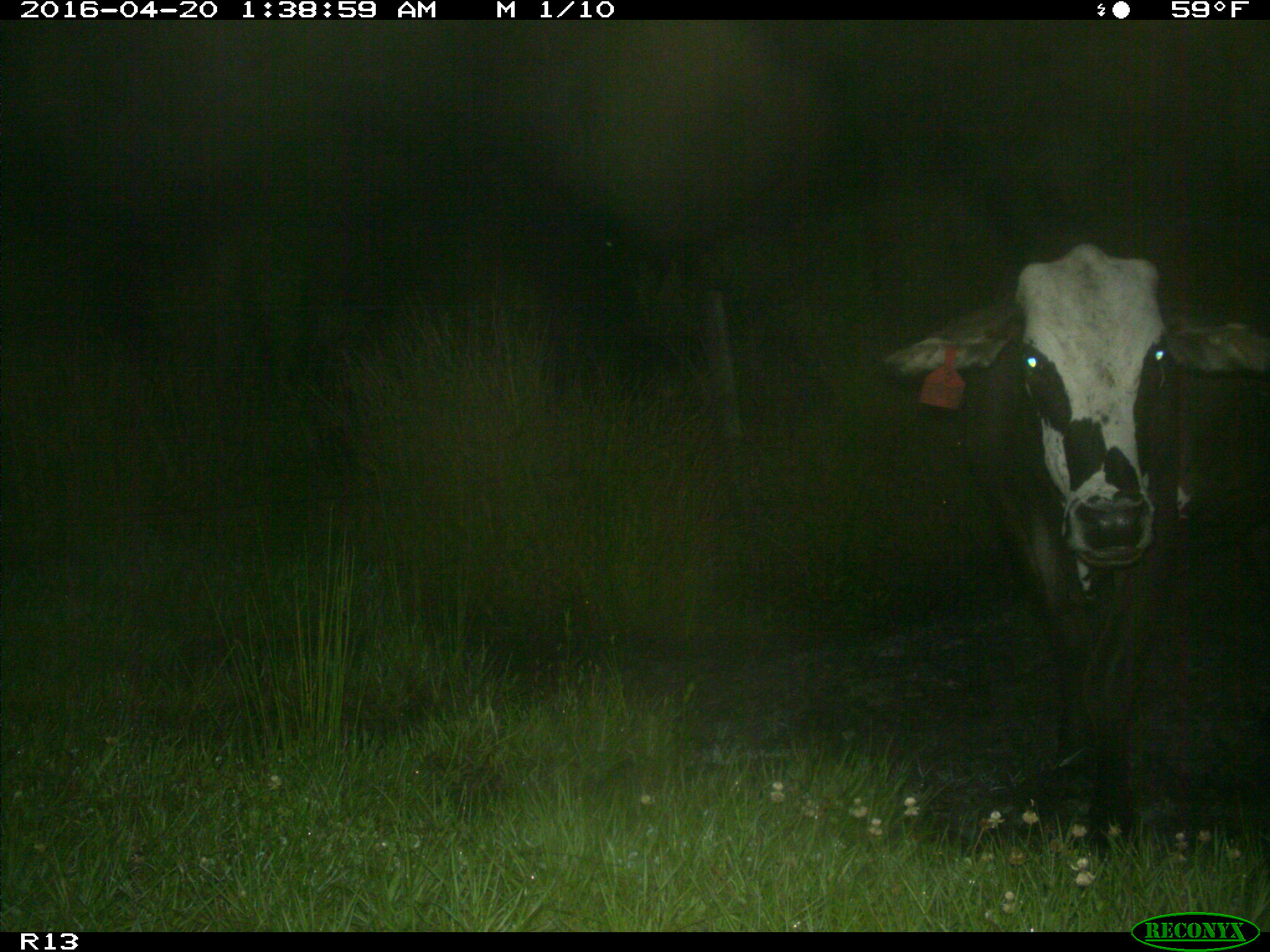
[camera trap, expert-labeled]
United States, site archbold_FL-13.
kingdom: Animalia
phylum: Chordata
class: Mammalia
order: Artiodactyla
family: Bovidae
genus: Bos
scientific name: Bos taurus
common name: domestic cow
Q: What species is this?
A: Bos taurus (domestic cow).